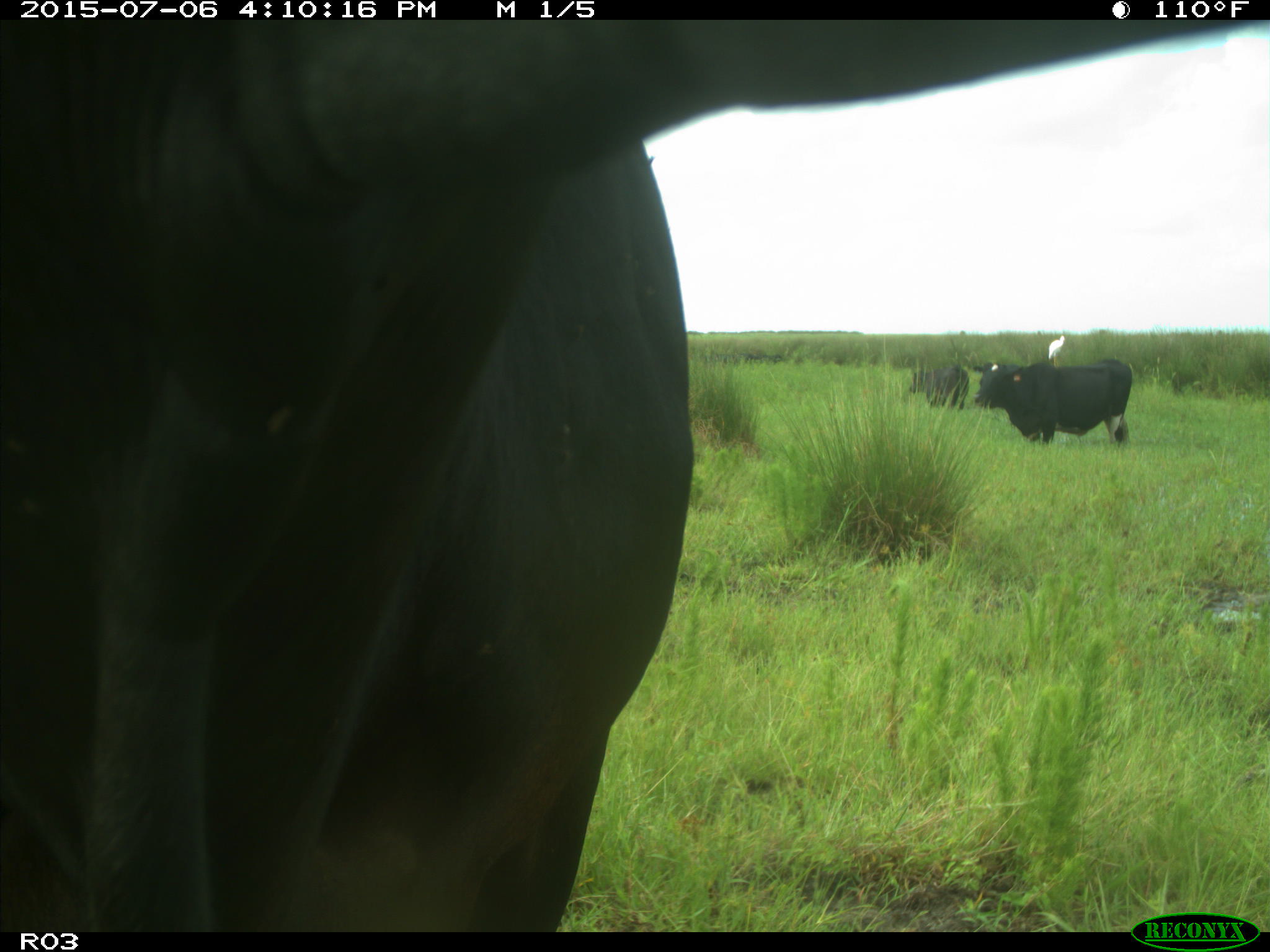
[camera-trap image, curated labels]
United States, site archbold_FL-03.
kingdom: Animalia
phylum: Chordata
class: Mammalia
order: Artiodactyla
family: Bovidae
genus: Bos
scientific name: Bos taurus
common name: domestic cow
Bos taurus (domestic cow).